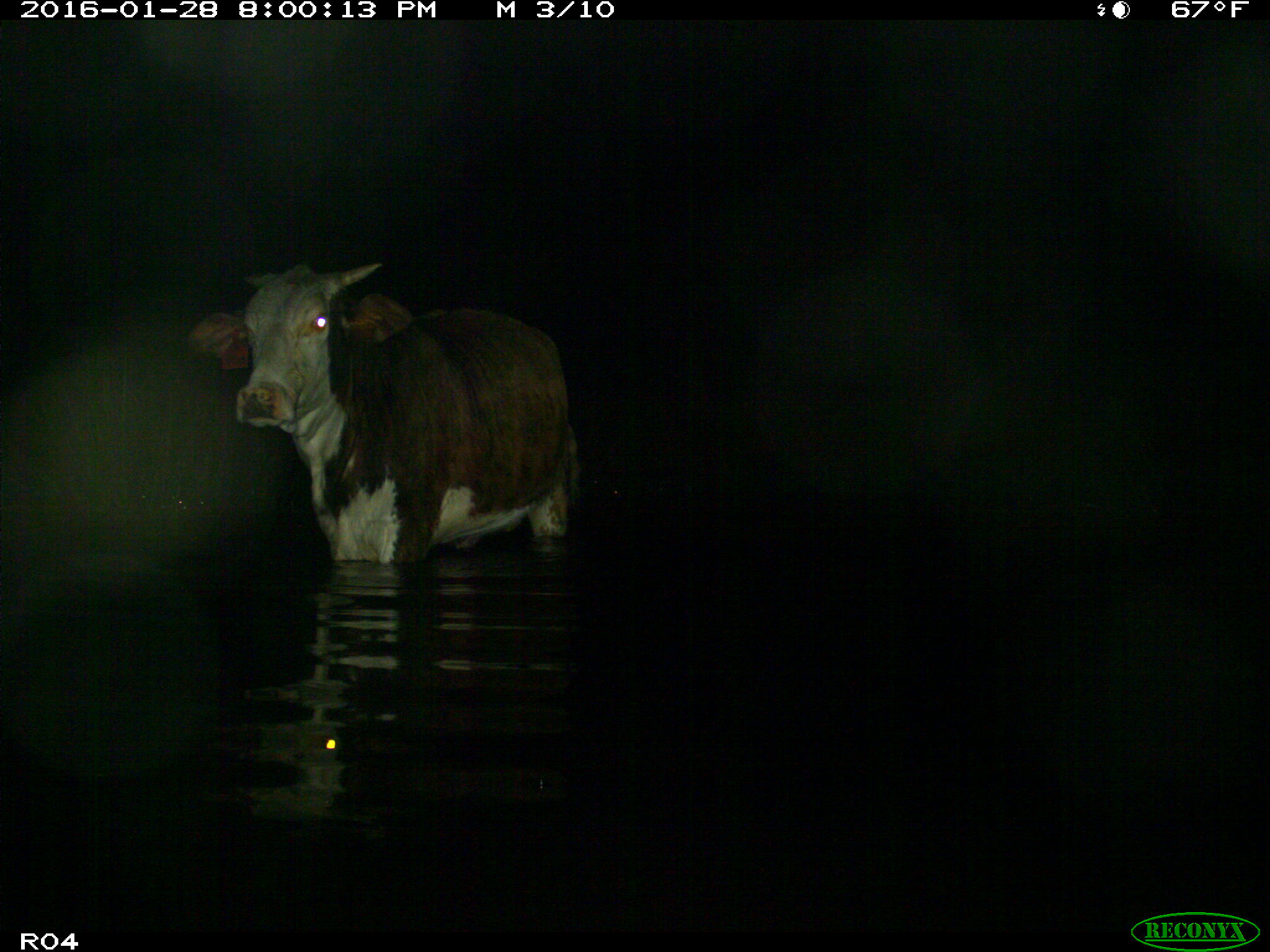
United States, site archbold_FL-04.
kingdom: Animalia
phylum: Chordata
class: Mammalia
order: Artiodactyla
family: Bovidae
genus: Bos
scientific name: Bos taurus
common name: domestic cow